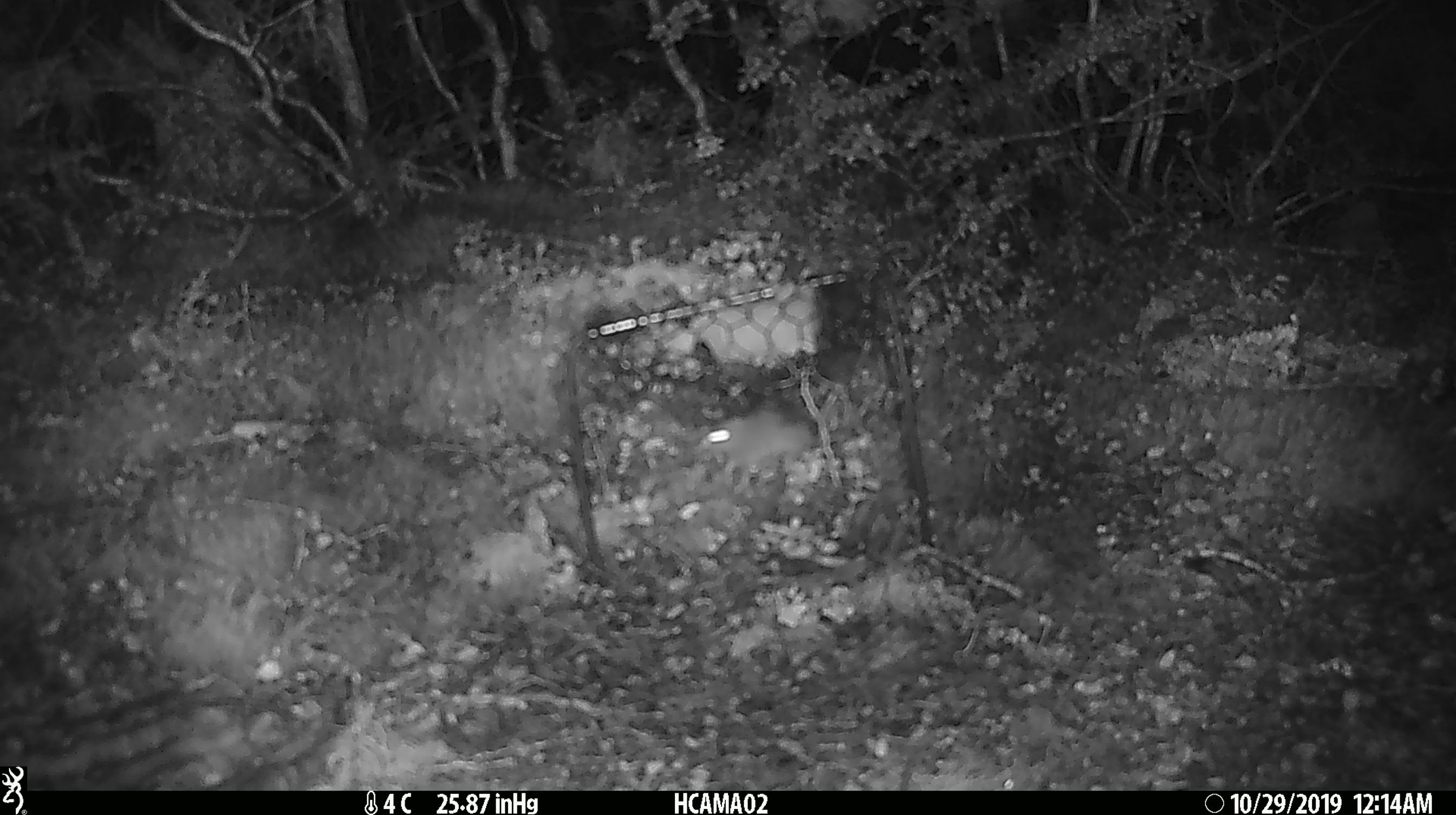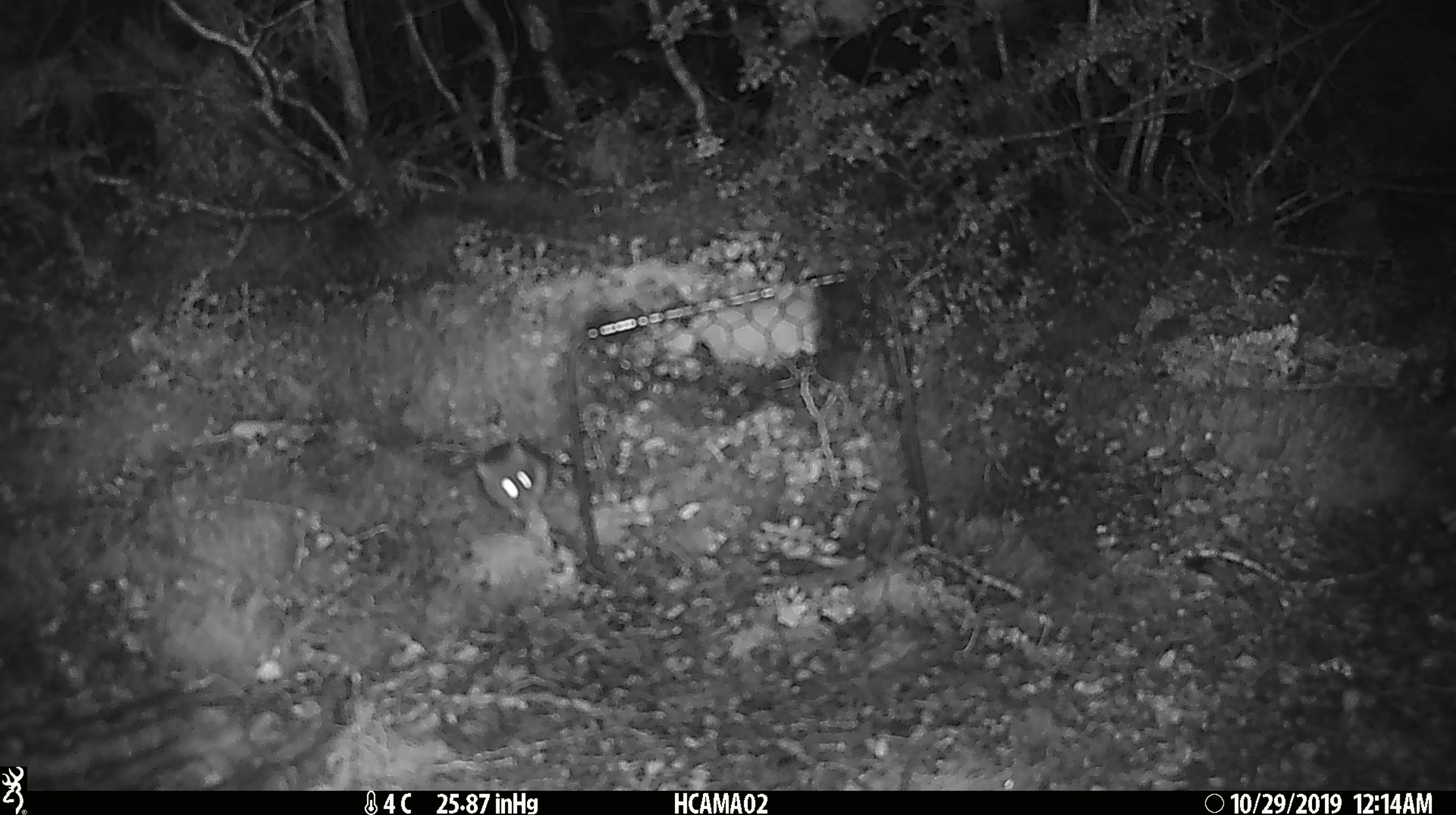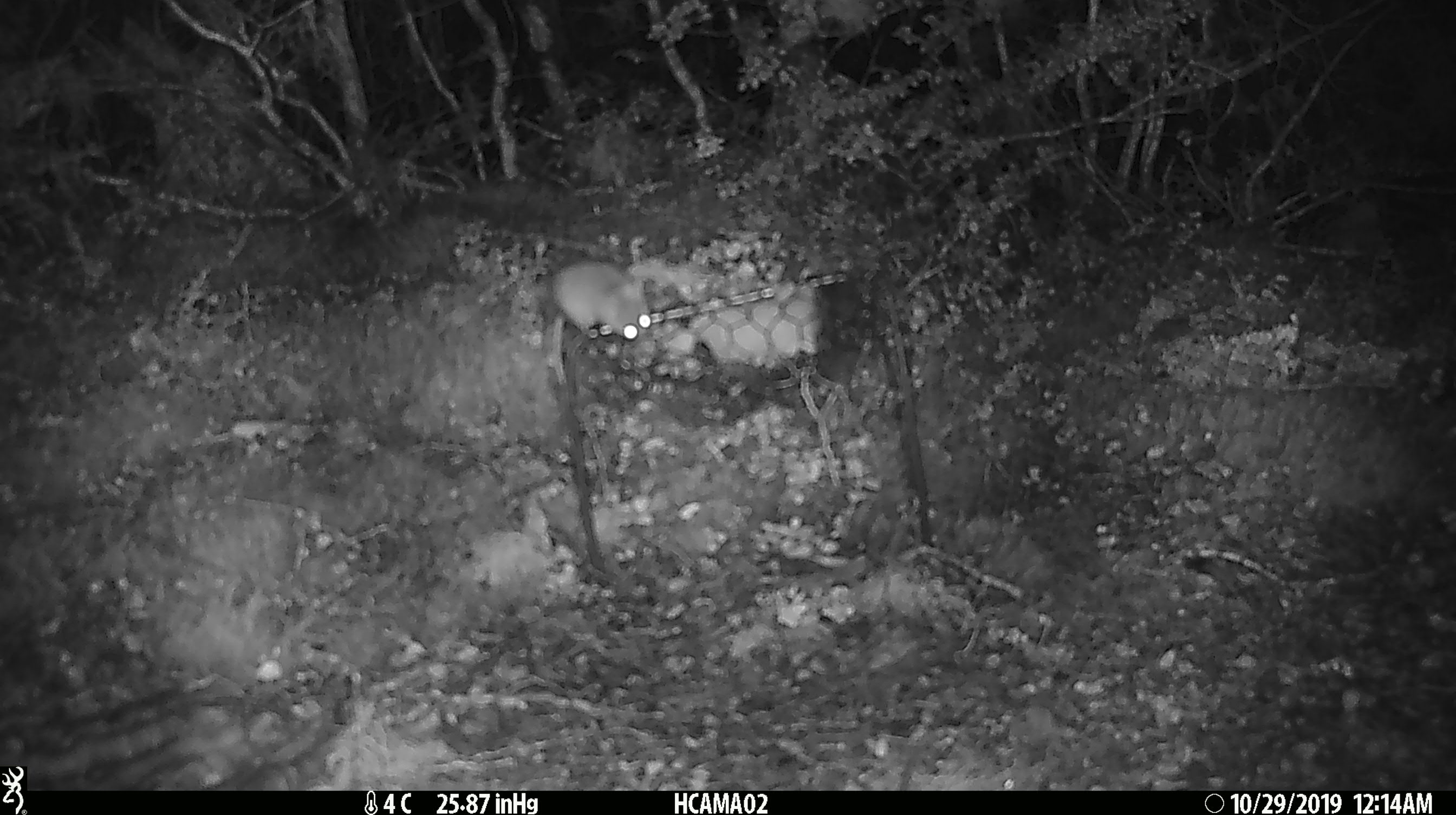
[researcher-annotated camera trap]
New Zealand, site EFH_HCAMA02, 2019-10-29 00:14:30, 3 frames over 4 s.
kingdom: Animalia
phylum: Chordata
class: Mammalia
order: Rodentia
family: Muridae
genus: Mus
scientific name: Mus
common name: mouse